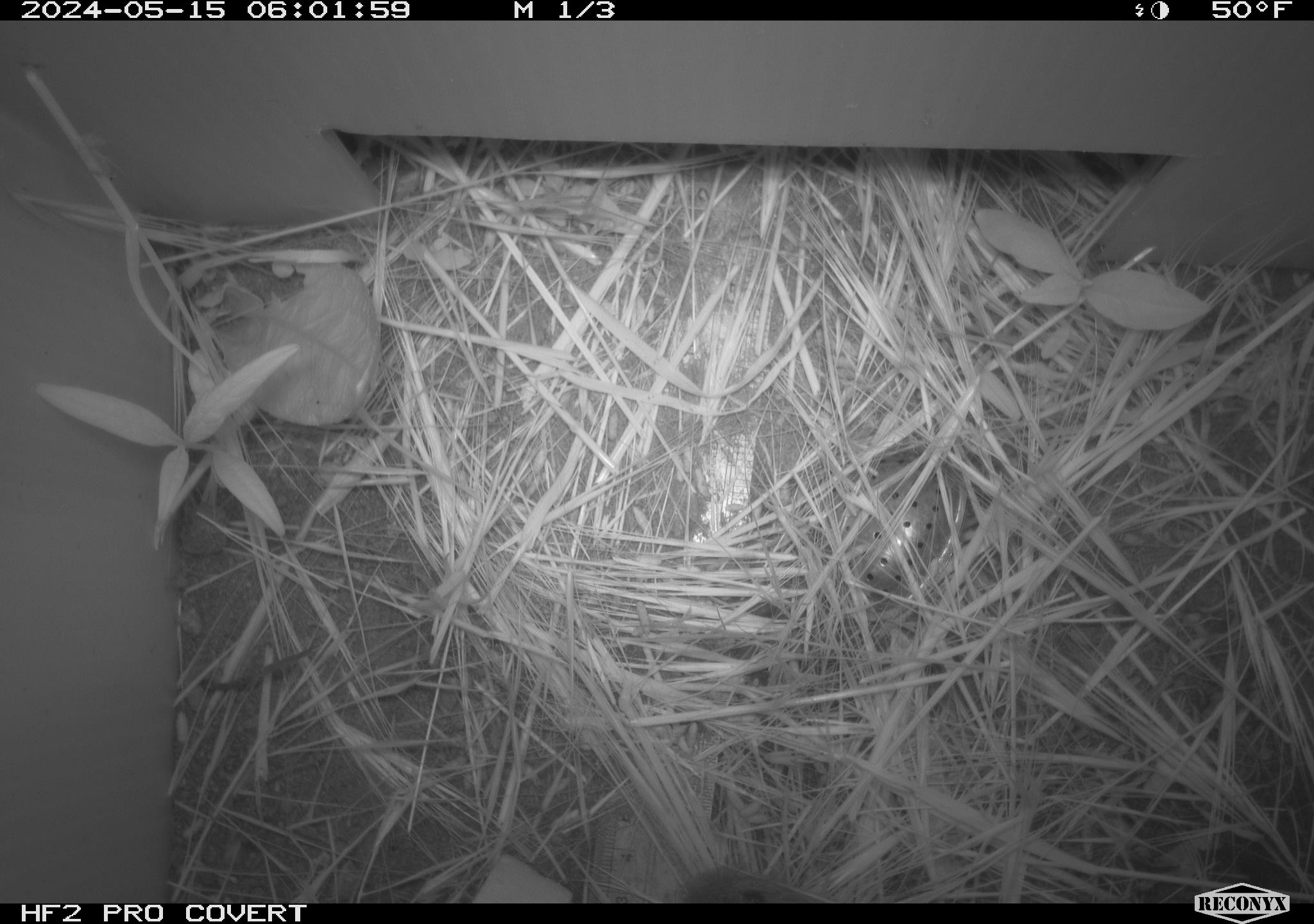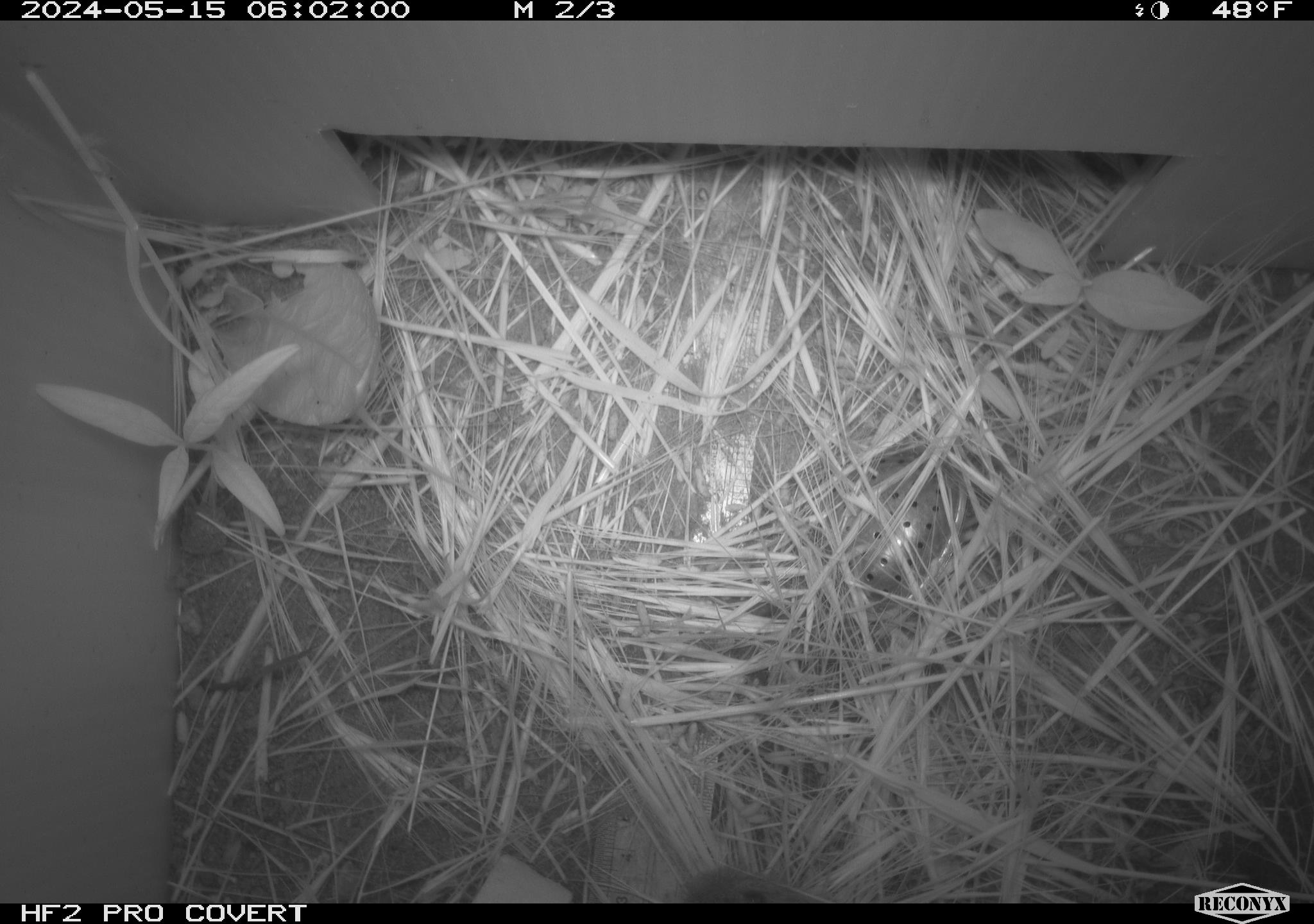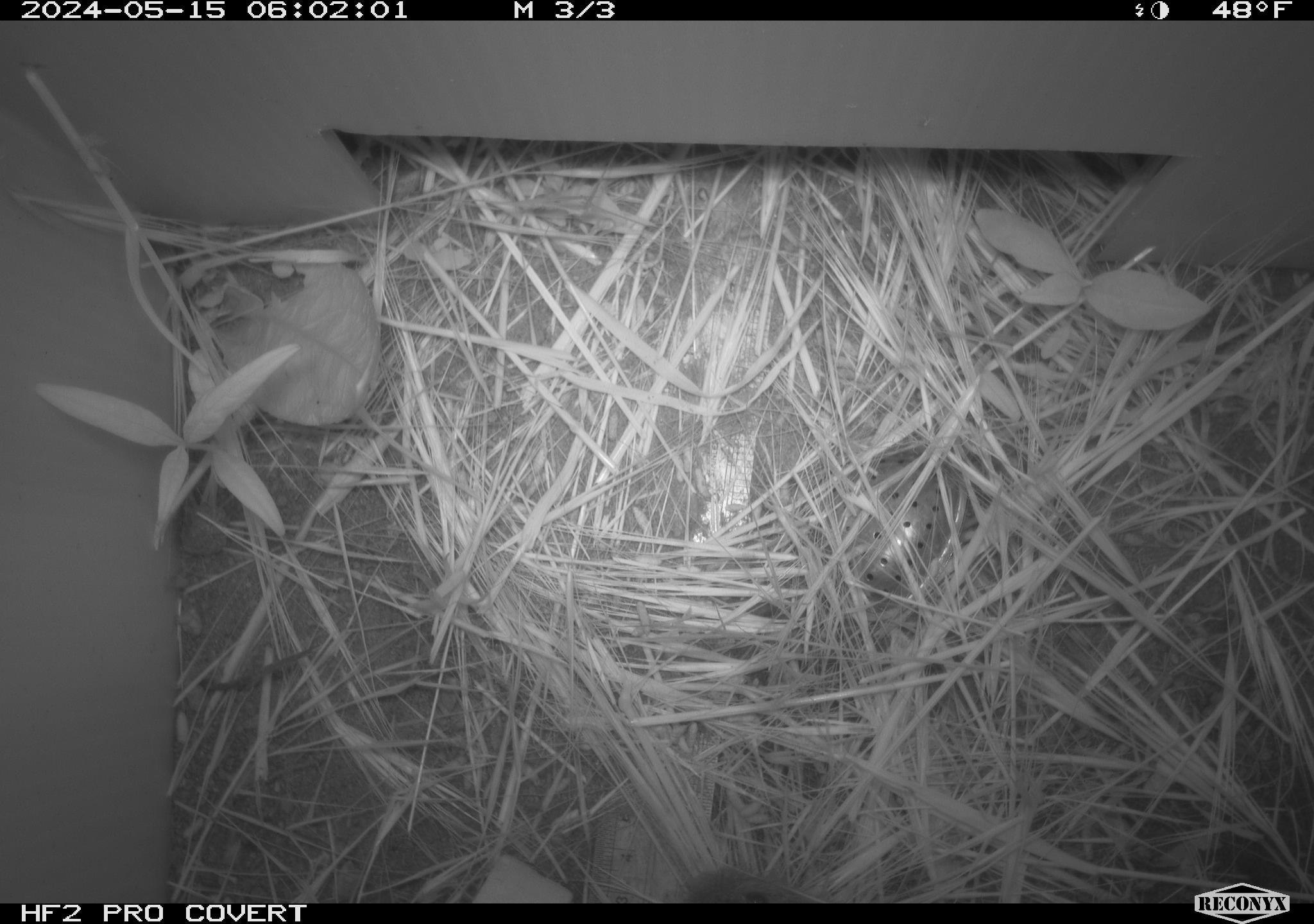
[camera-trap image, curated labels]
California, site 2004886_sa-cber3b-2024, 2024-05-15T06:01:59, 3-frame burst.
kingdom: Animalia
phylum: Chordata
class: Mammalia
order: Rodentia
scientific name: Rodentia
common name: mouse species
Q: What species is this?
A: Mouse species (Rodentia).